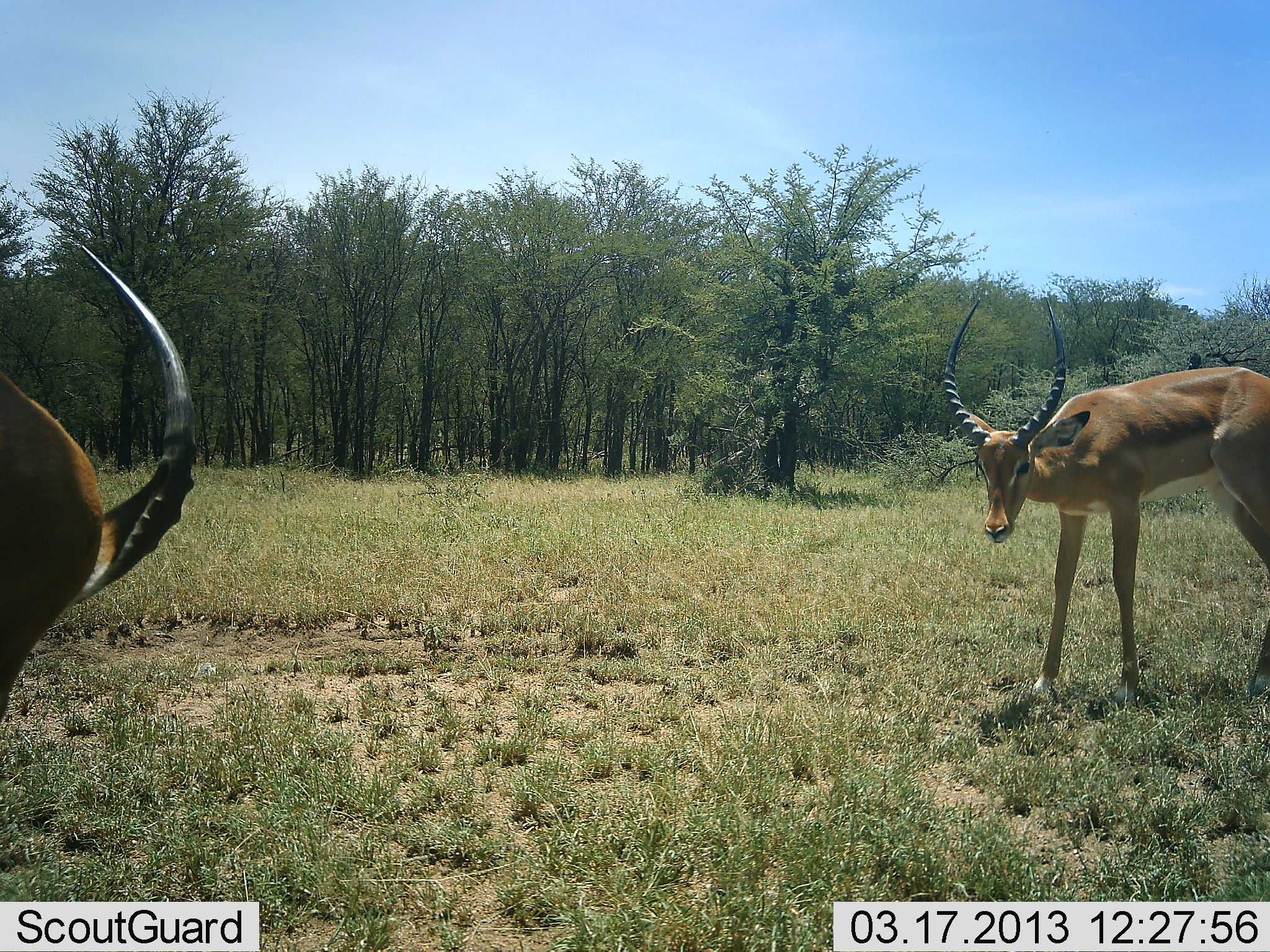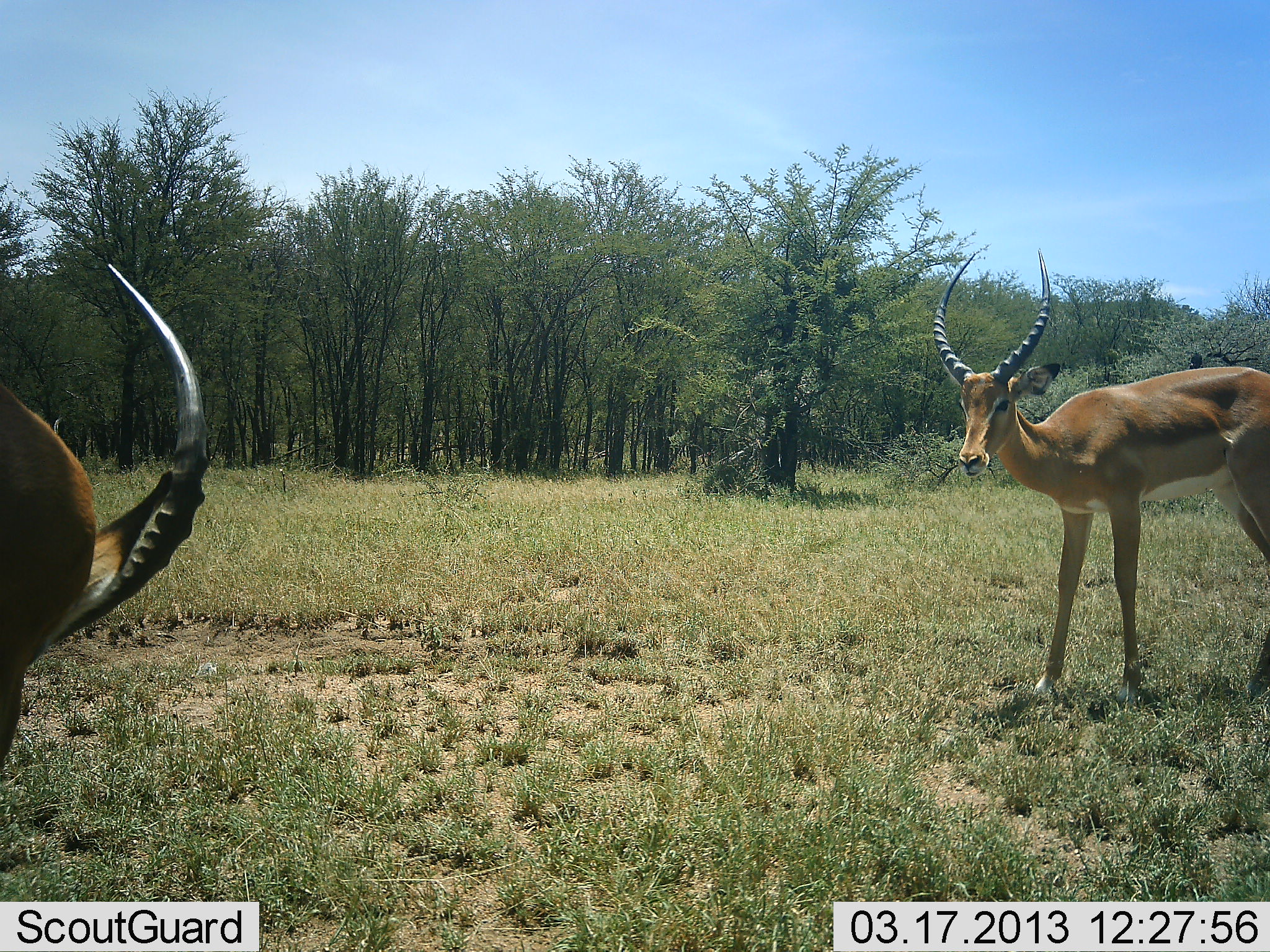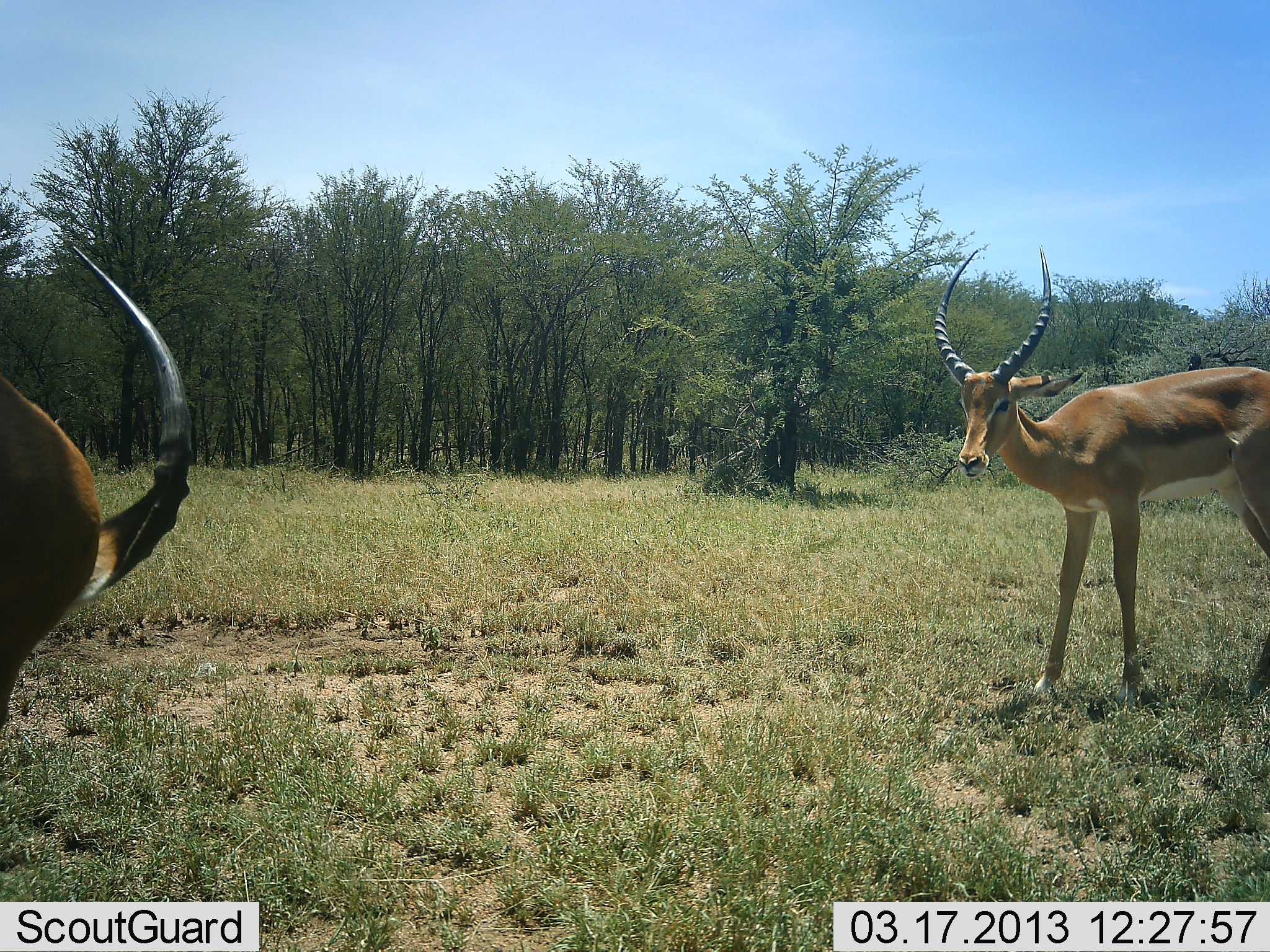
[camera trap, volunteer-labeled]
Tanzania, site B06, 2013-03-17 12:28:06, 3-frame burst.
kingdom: Animalia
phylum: Chordata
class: Mammalia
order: Artiodactyla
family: Bovidae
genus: Aepyceros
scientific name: Aepyceros melampus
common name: impala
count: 2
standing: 82%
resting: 0%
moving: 9%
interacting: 14%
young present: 0%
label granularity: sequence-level